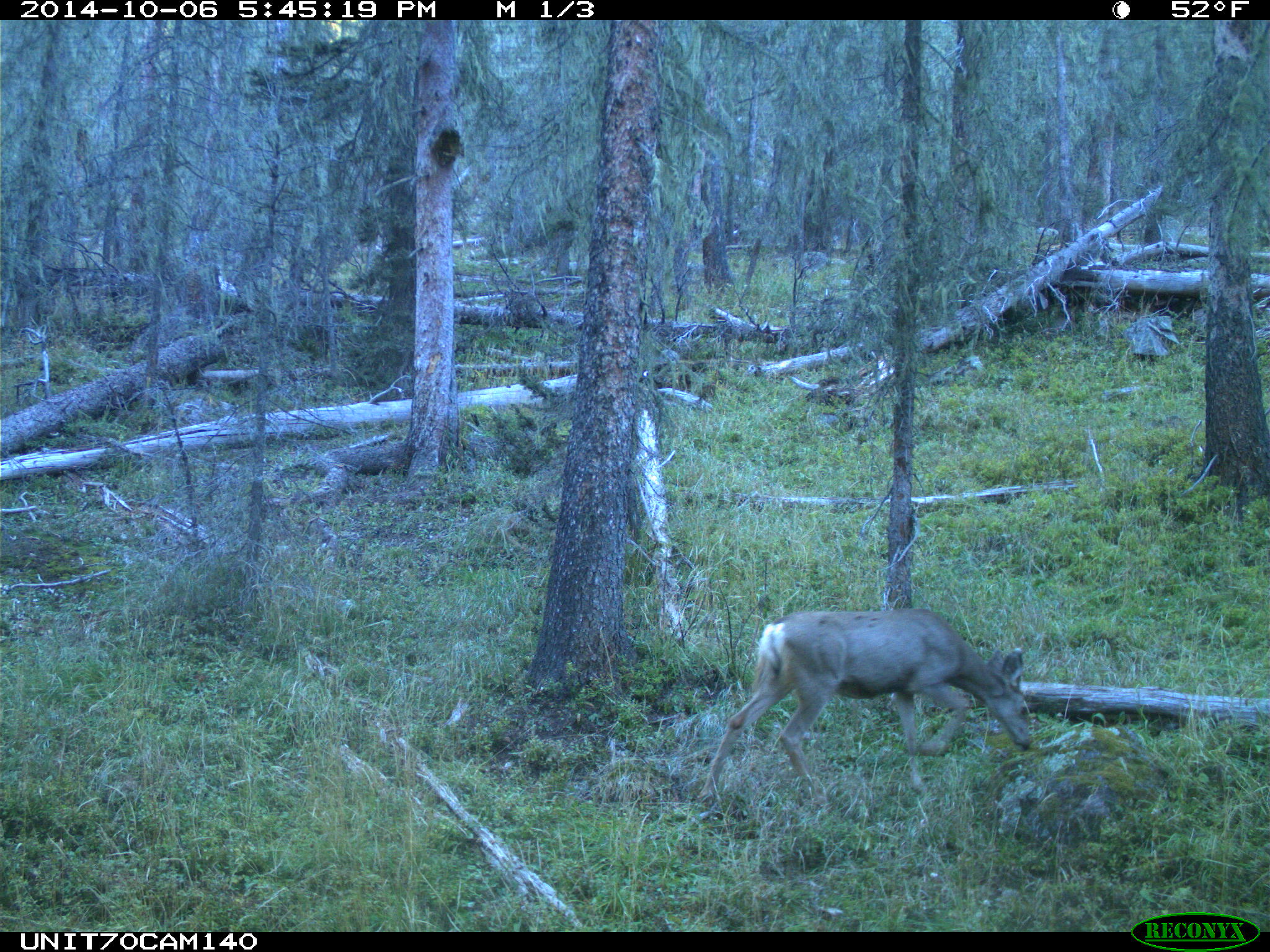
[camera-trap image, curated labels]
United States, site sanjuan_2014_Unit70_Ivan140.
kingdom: Animalia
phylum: Chordata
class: Mammalia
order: Artiodactyla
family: Cervidae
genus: Odocoileus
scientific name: Odocoileus hemionus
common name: mule deer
Odocoileus hemionus (mule deer).